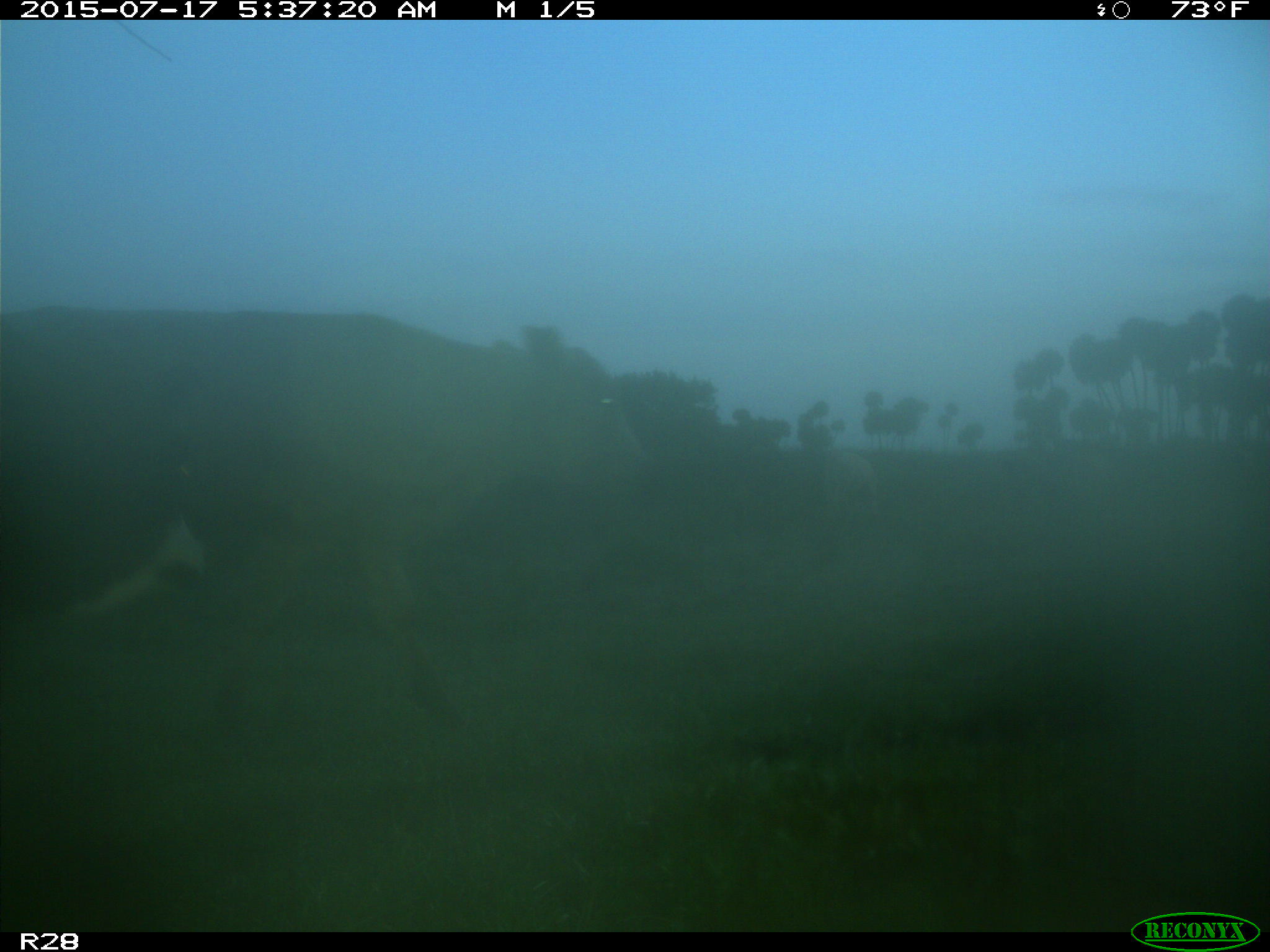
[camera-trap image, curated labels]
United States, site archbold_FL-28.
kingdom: Animalia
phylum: Chordata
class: Mammalia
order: Artiodactyla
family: Bovidae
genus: Bos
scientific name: Bos taurus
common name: domestic cow